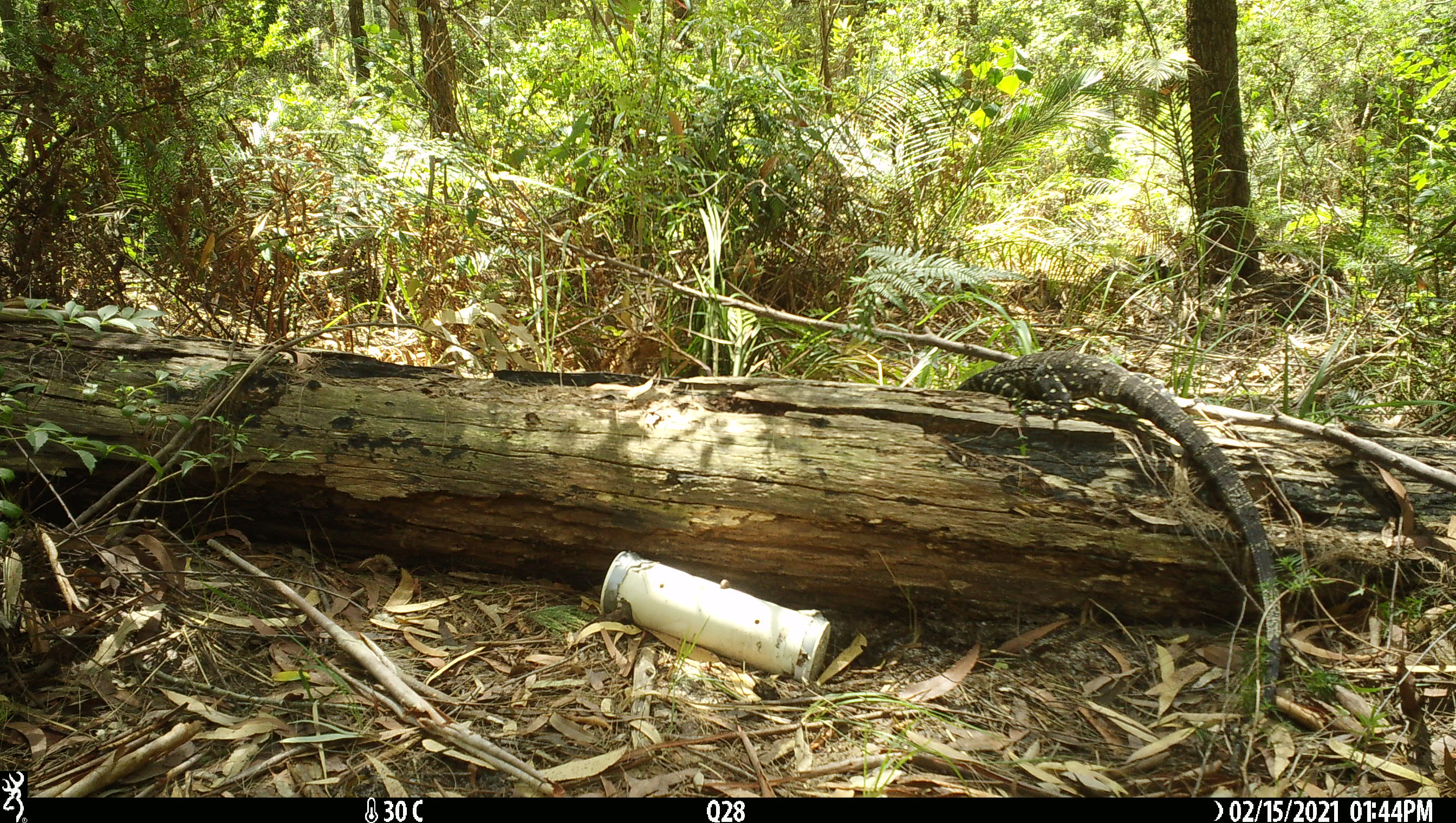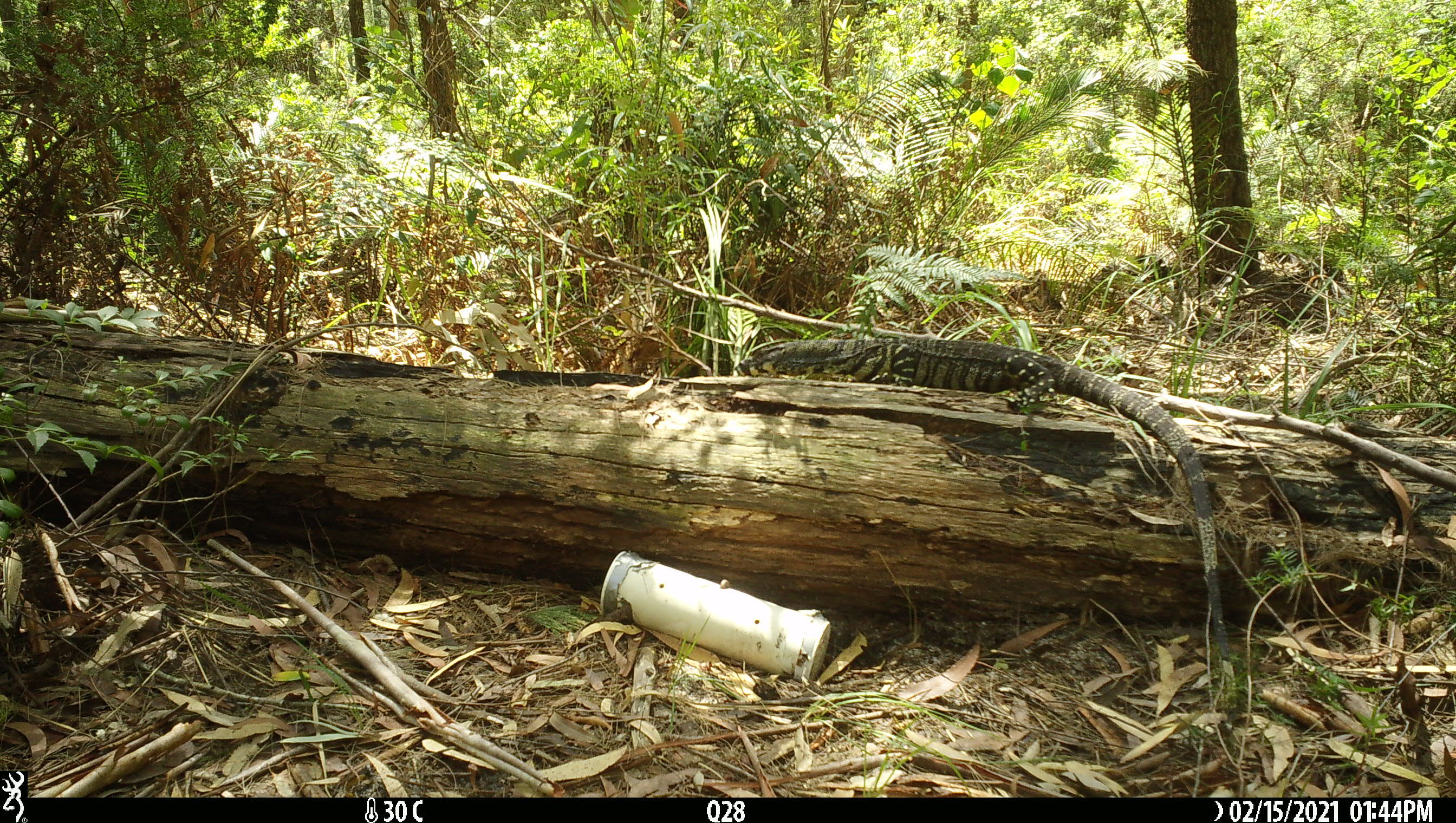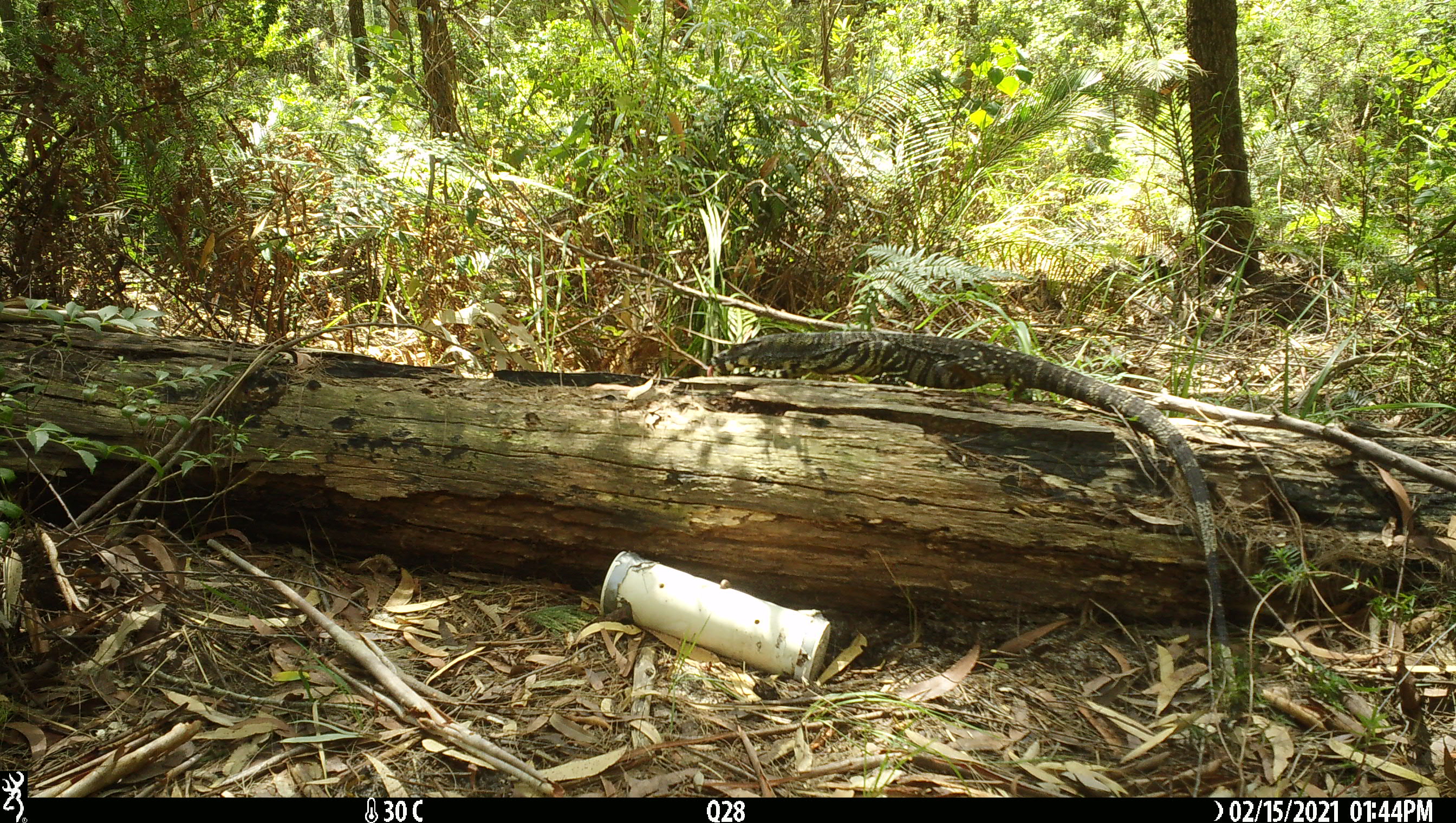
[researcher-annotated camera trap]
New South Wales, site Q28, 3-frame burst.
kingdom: Animalia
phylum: Chordata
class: Reptilia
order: Squamata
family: Varanidae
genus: Varanus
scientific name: Varanus varius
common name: lace monitor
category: goanna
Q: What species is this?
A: Goanna (lace monitor) (Varanus varius).